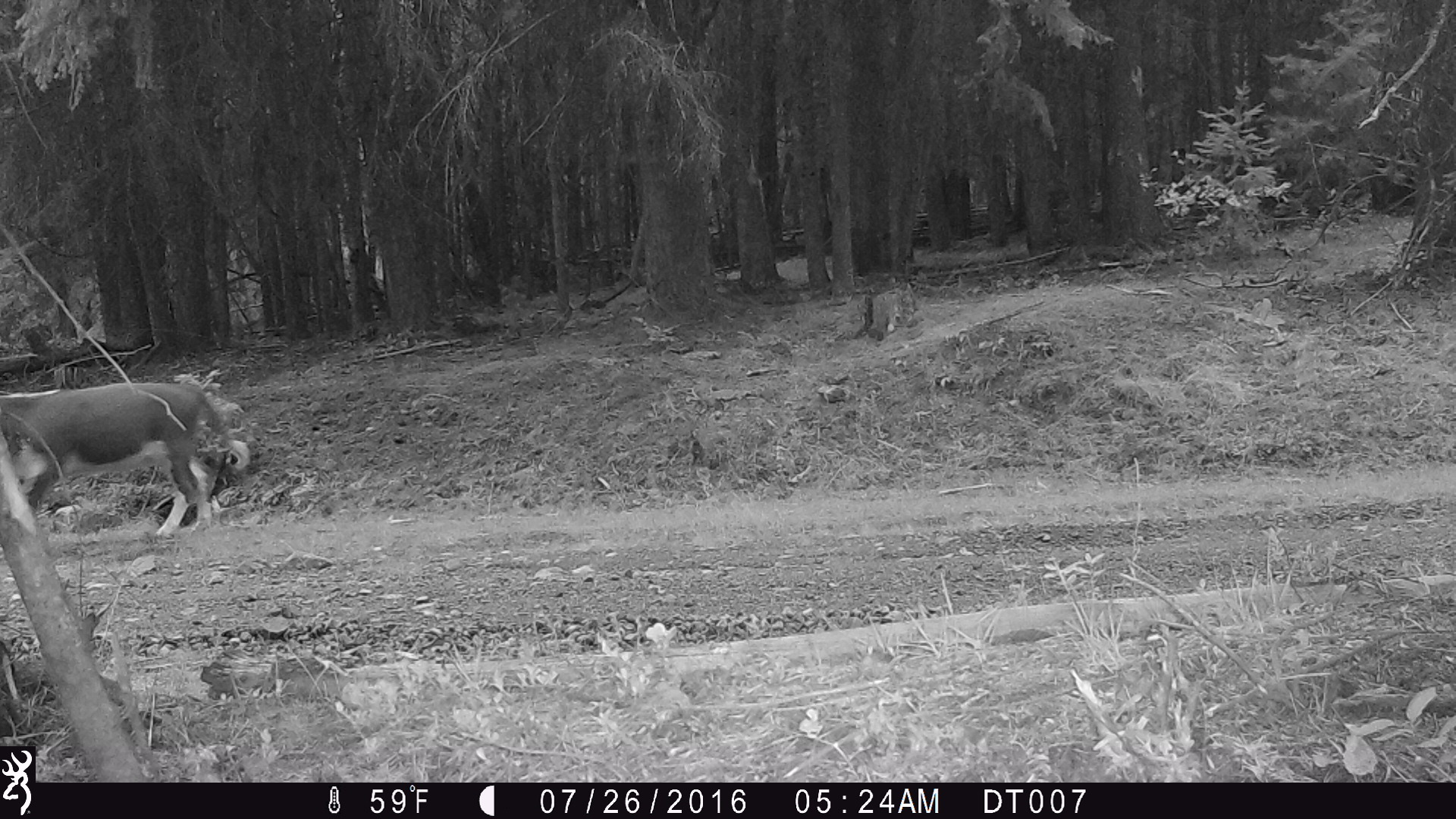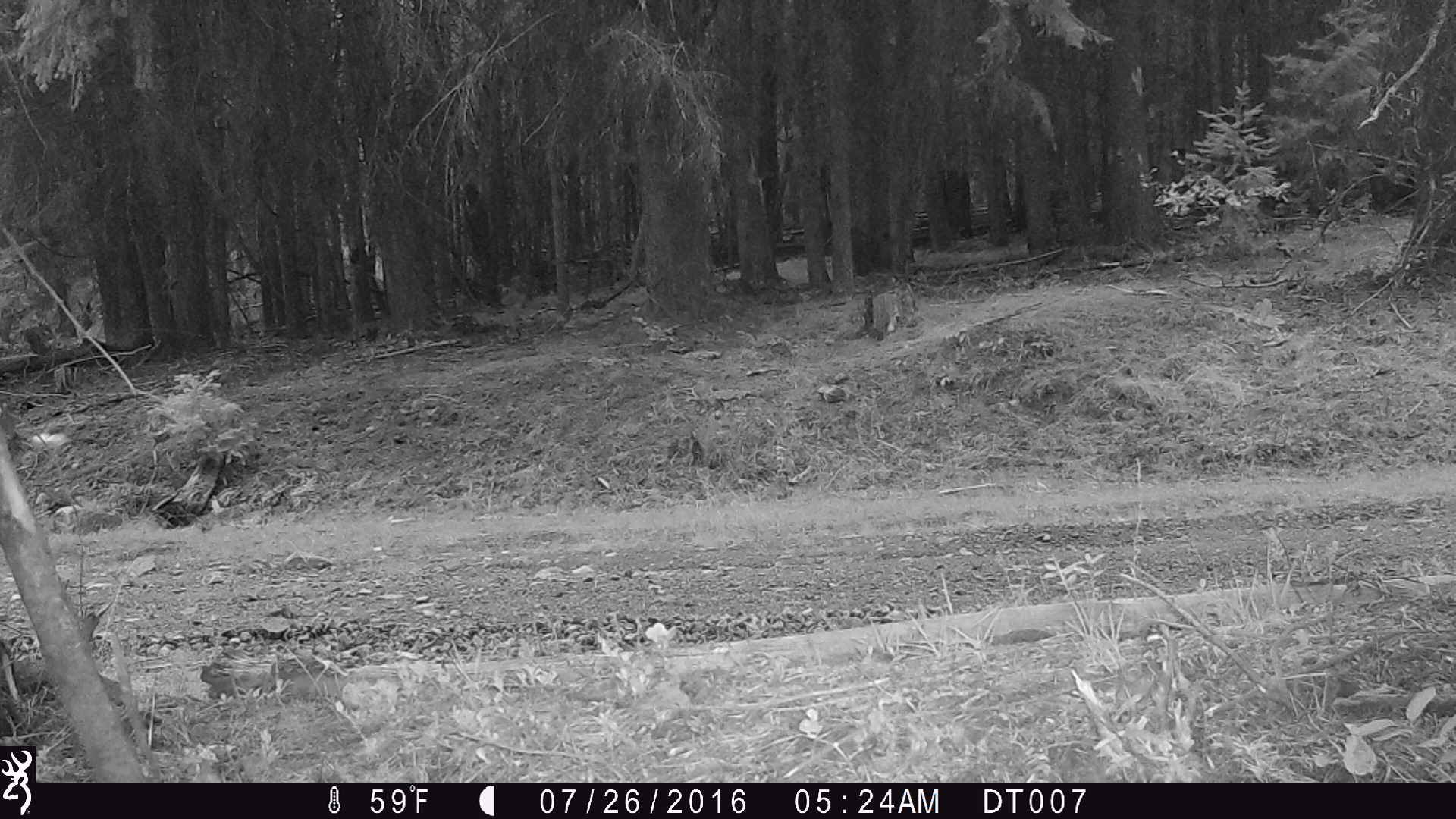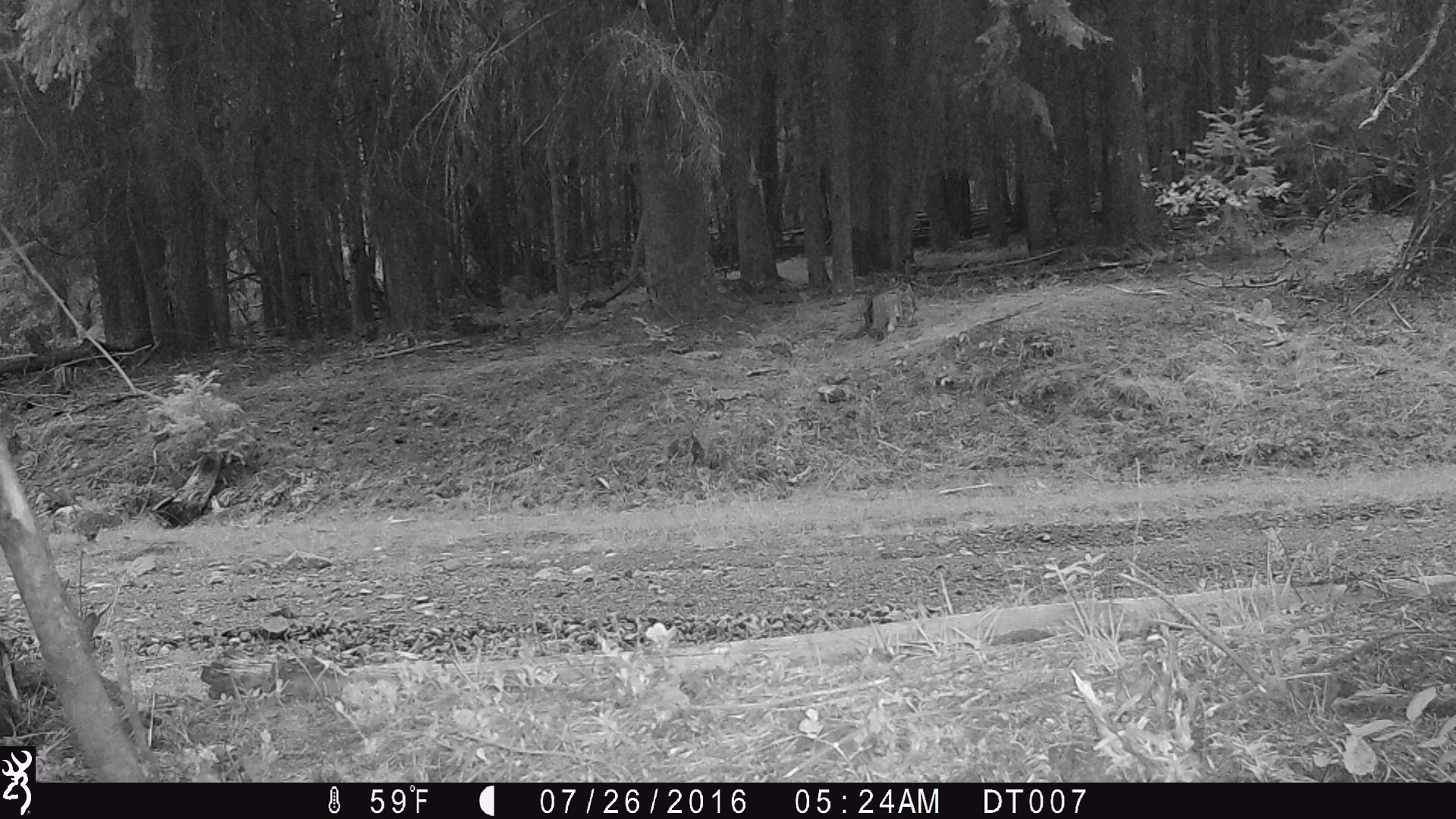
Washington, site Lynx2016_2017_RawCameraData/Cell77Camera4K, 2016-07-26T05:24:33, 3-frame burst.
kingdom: Animalia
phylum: Chordata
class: Mammalia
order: Artiodactyla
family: Bovidae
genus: Bos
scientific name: Bos taurus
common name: domestic cattle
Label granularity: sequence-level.